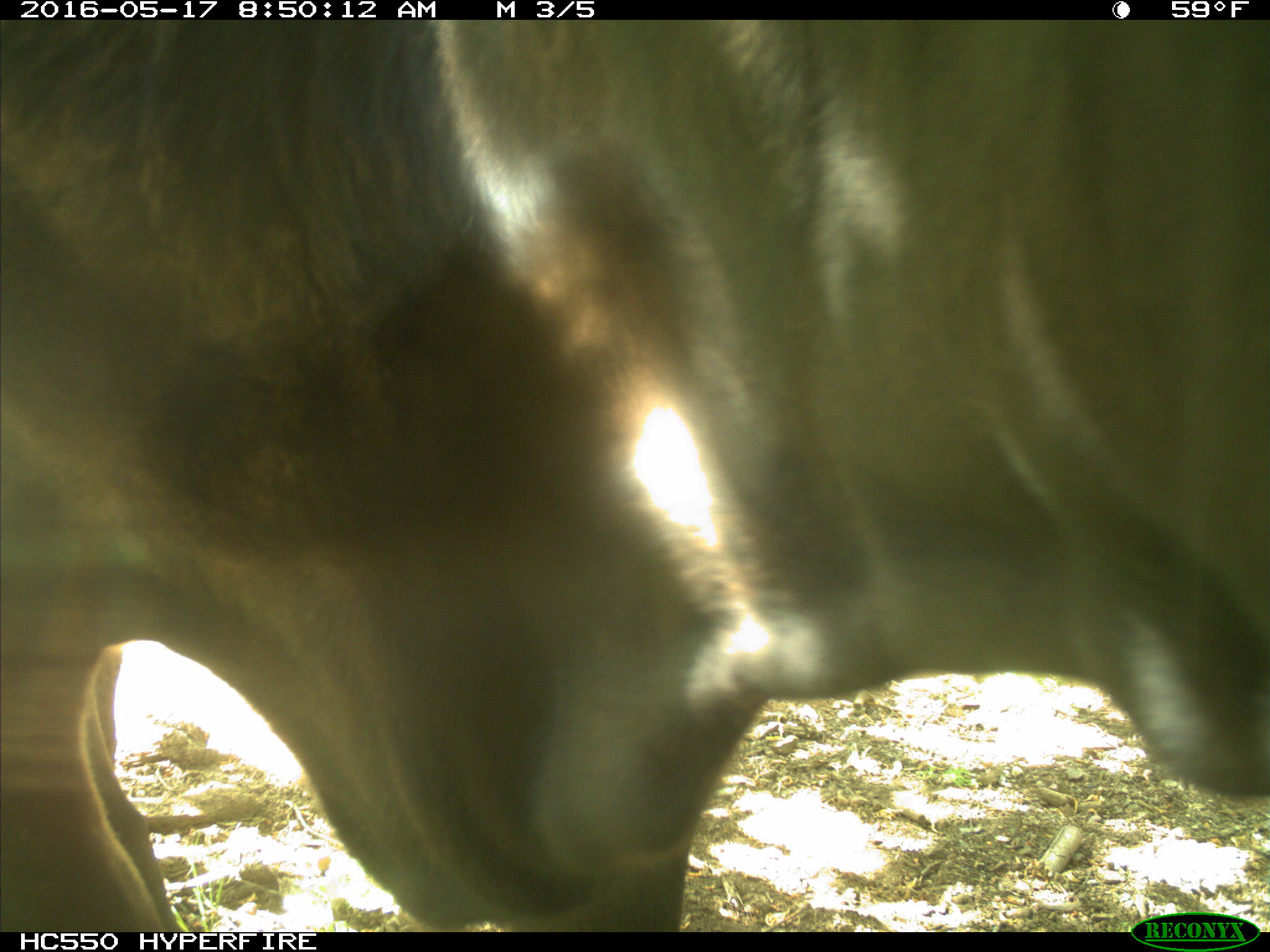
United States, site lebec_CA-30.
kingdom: Animalia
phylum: Chordata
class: Mammalia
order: Artiodactyla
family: Bovidae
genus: Bos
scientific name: Bos taurus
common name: domestic cow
Bos taurus (domestic cow).